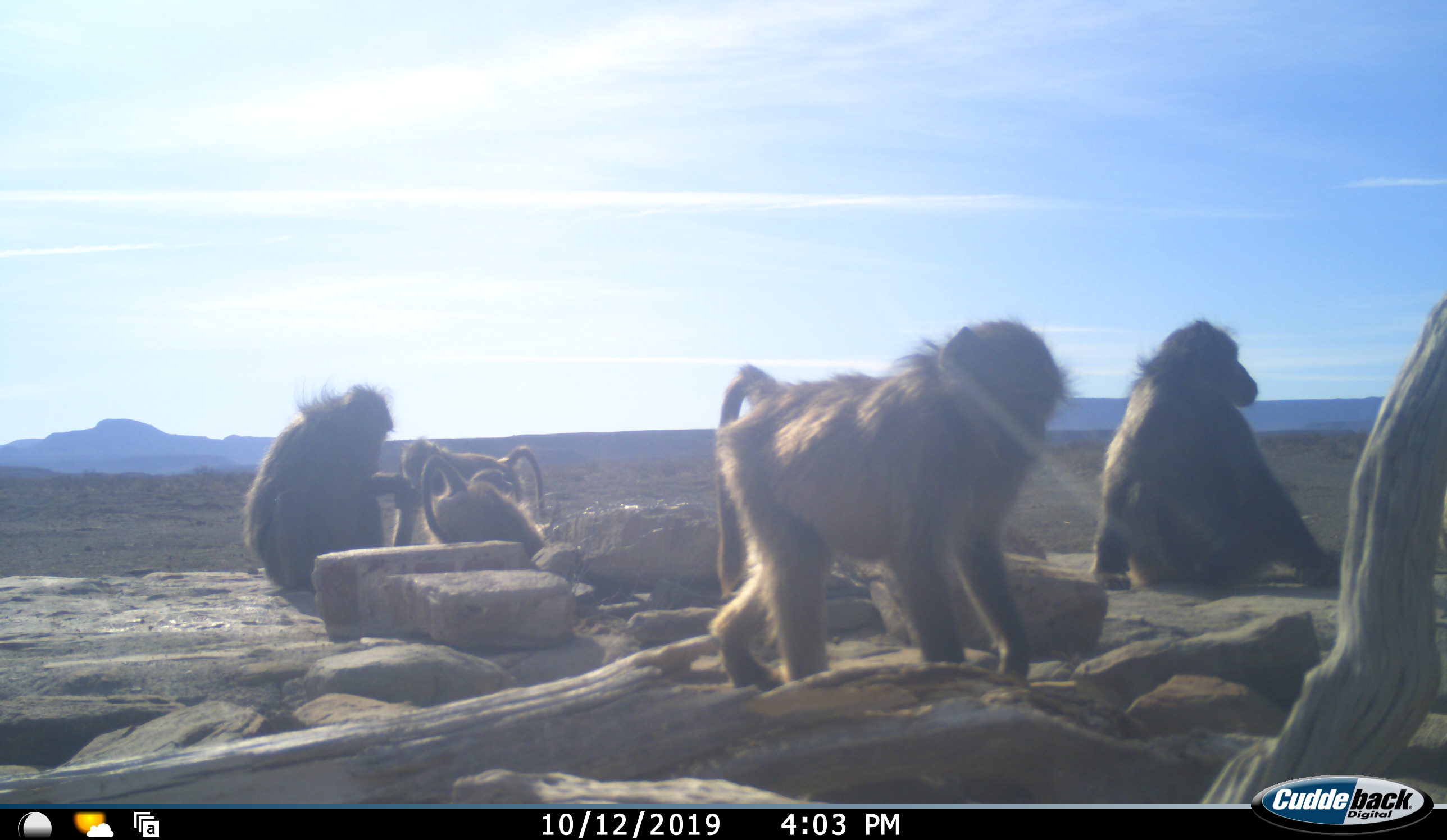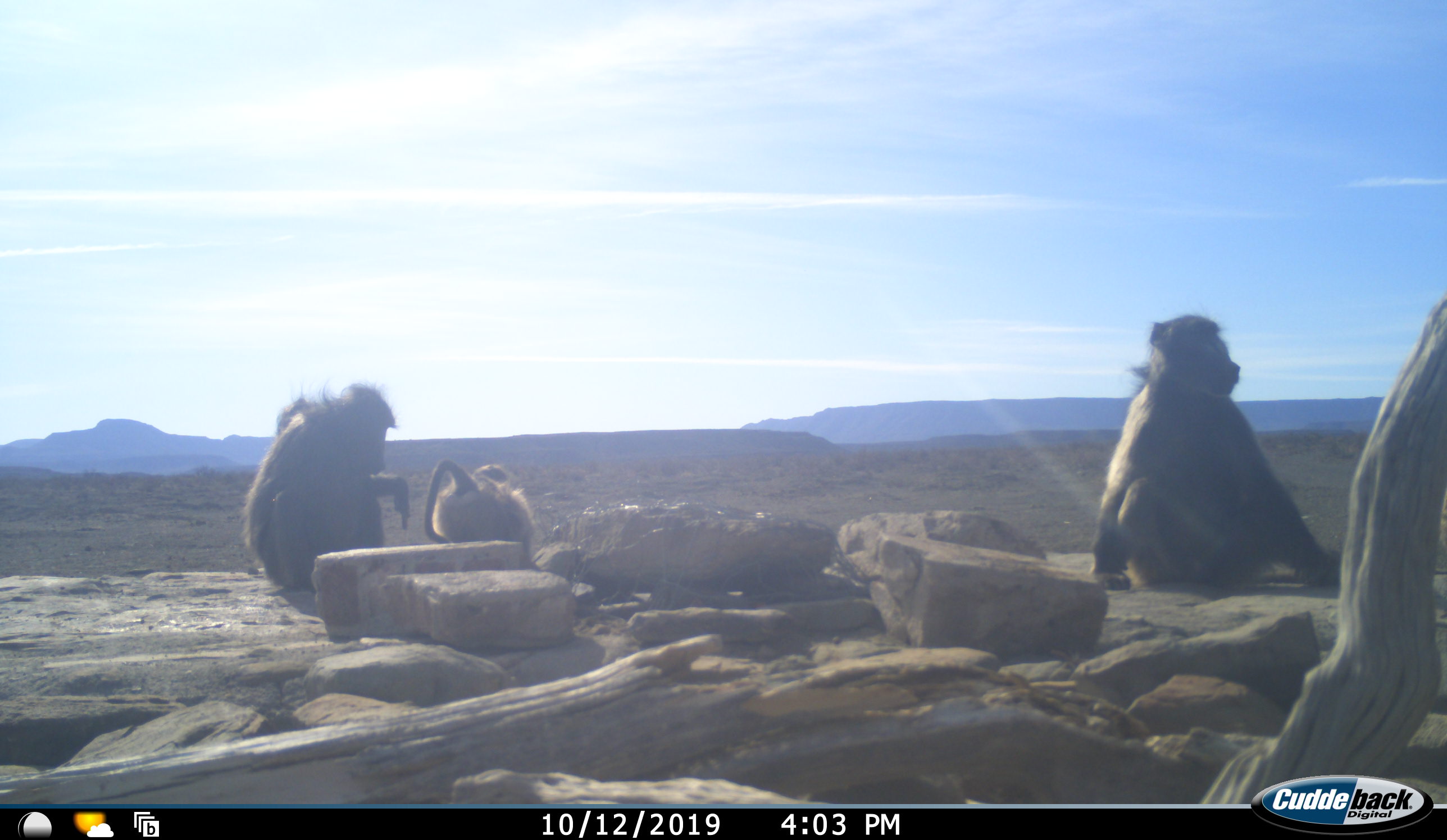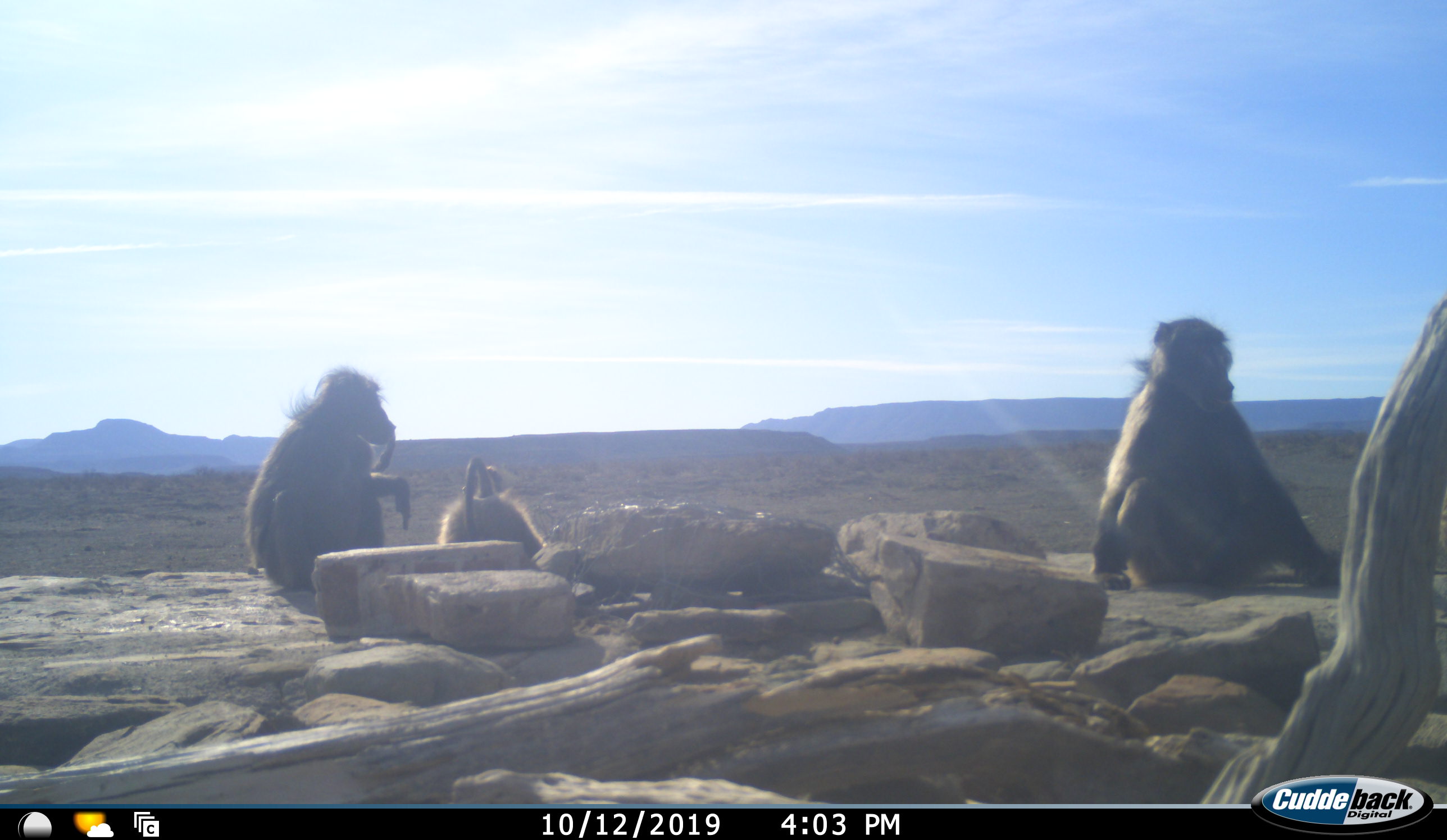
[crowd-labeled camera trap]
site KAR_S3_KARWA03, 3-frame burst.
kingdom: Animalia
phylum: Chordata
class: Mammalia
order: Primates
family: Cercopithecidae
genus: Papio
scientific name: Papio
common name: baboon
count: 5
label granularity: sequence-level